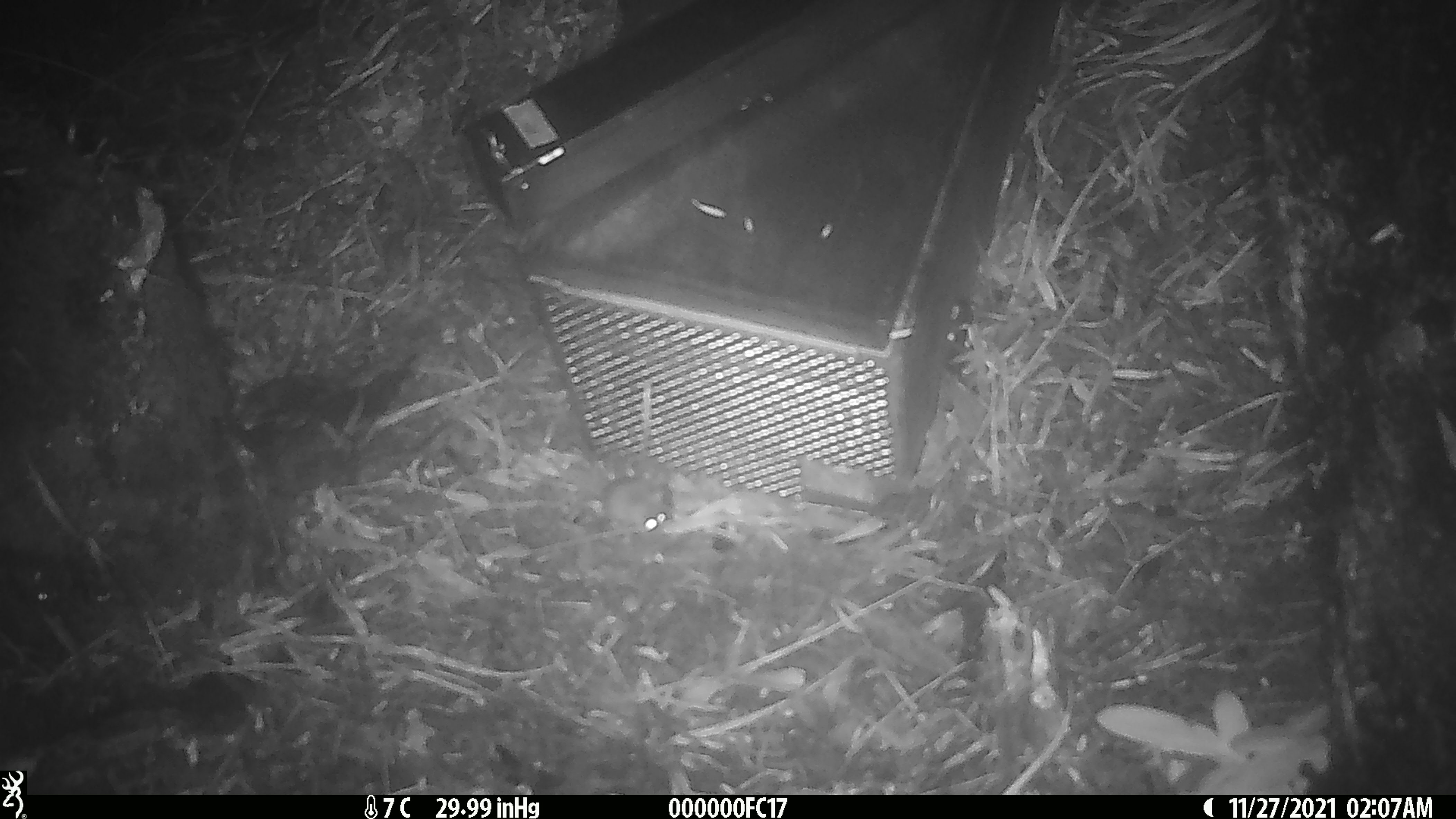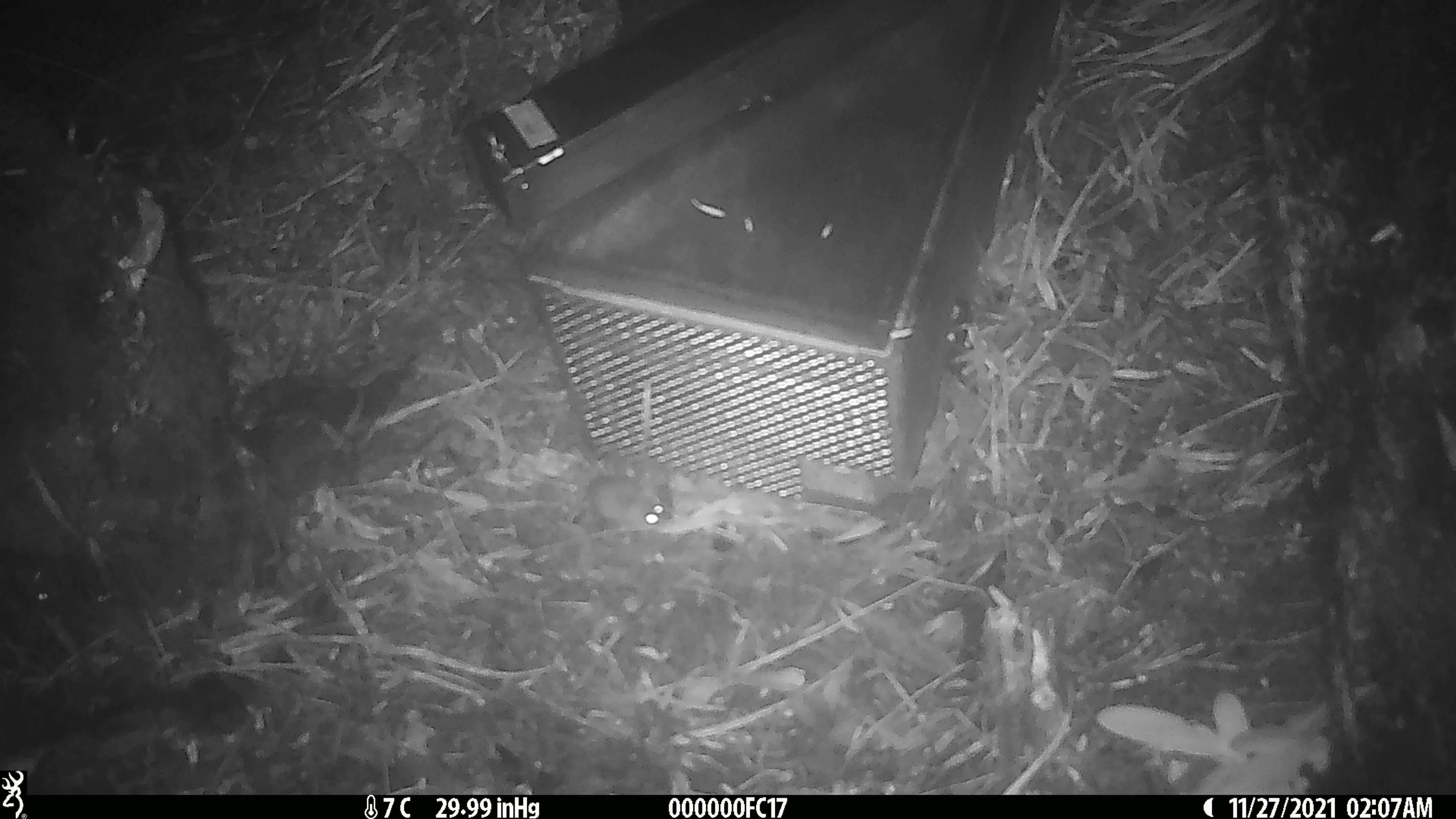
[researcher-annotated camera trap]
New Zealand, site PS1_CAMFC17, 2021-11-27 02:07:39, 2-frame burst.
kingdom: Animalia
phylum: Chordata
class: Mammalia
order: Rodentia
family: Muridae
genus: Mus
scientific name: Mus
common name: mouse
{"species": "mouse (Mus)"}